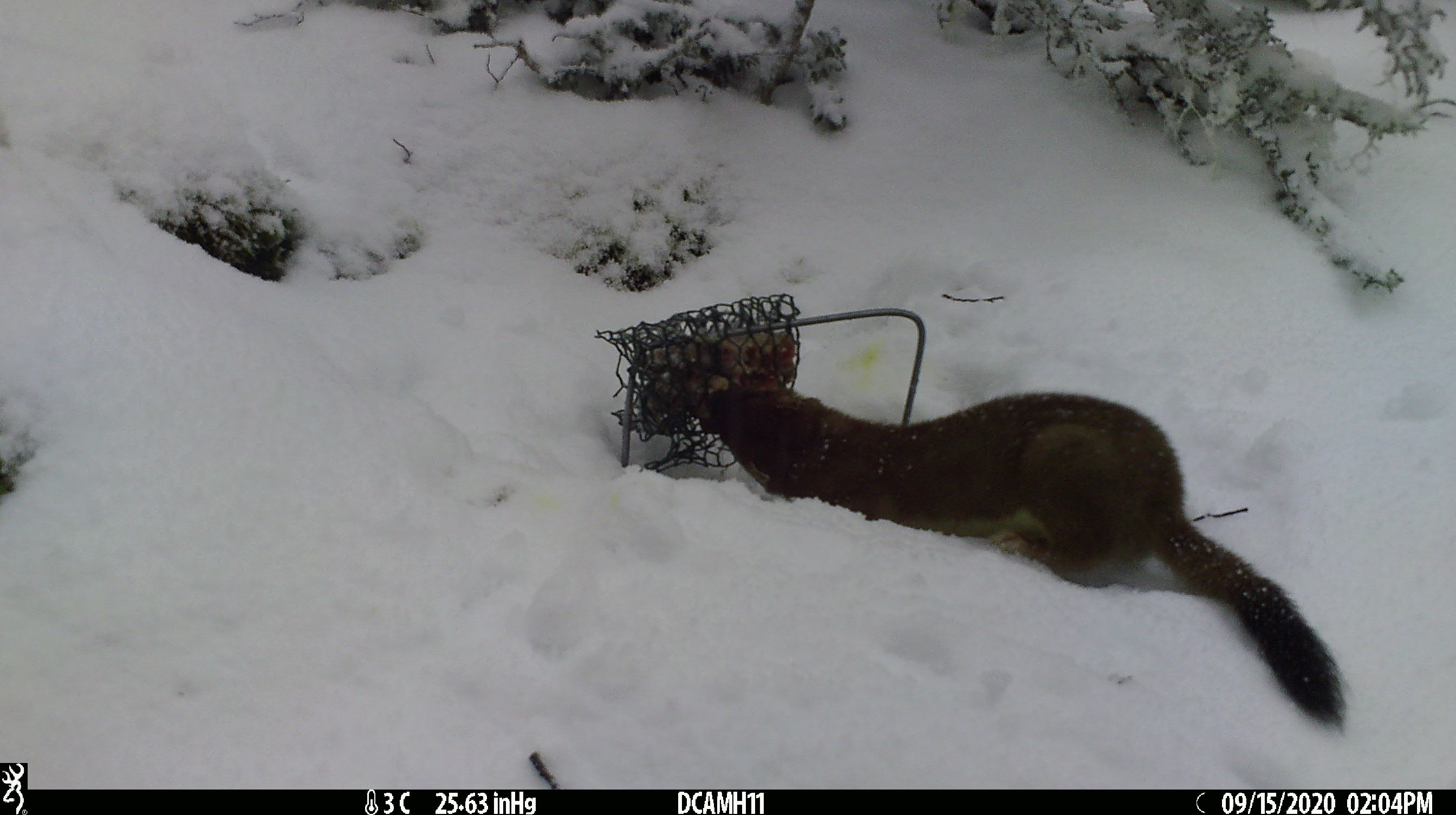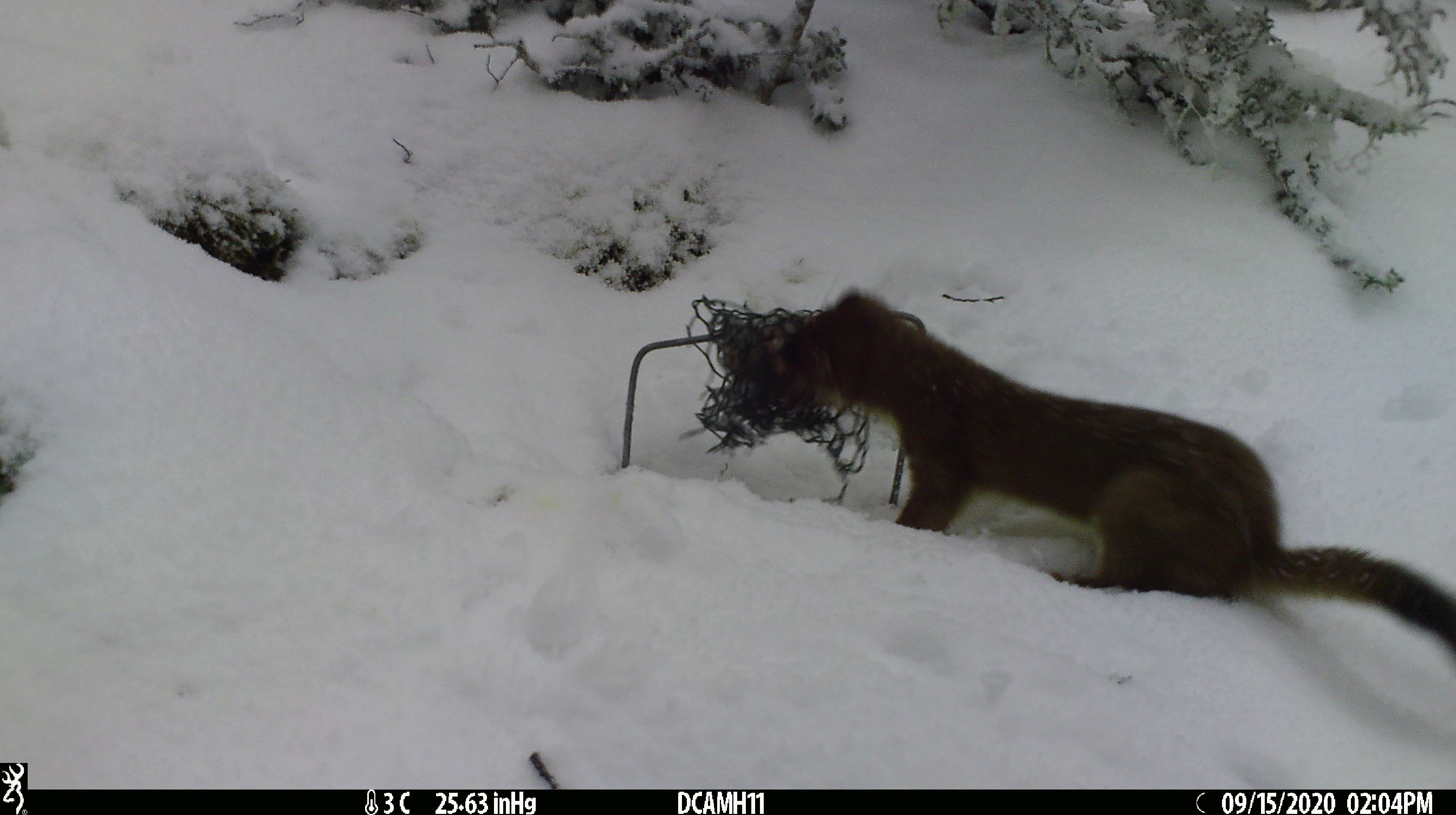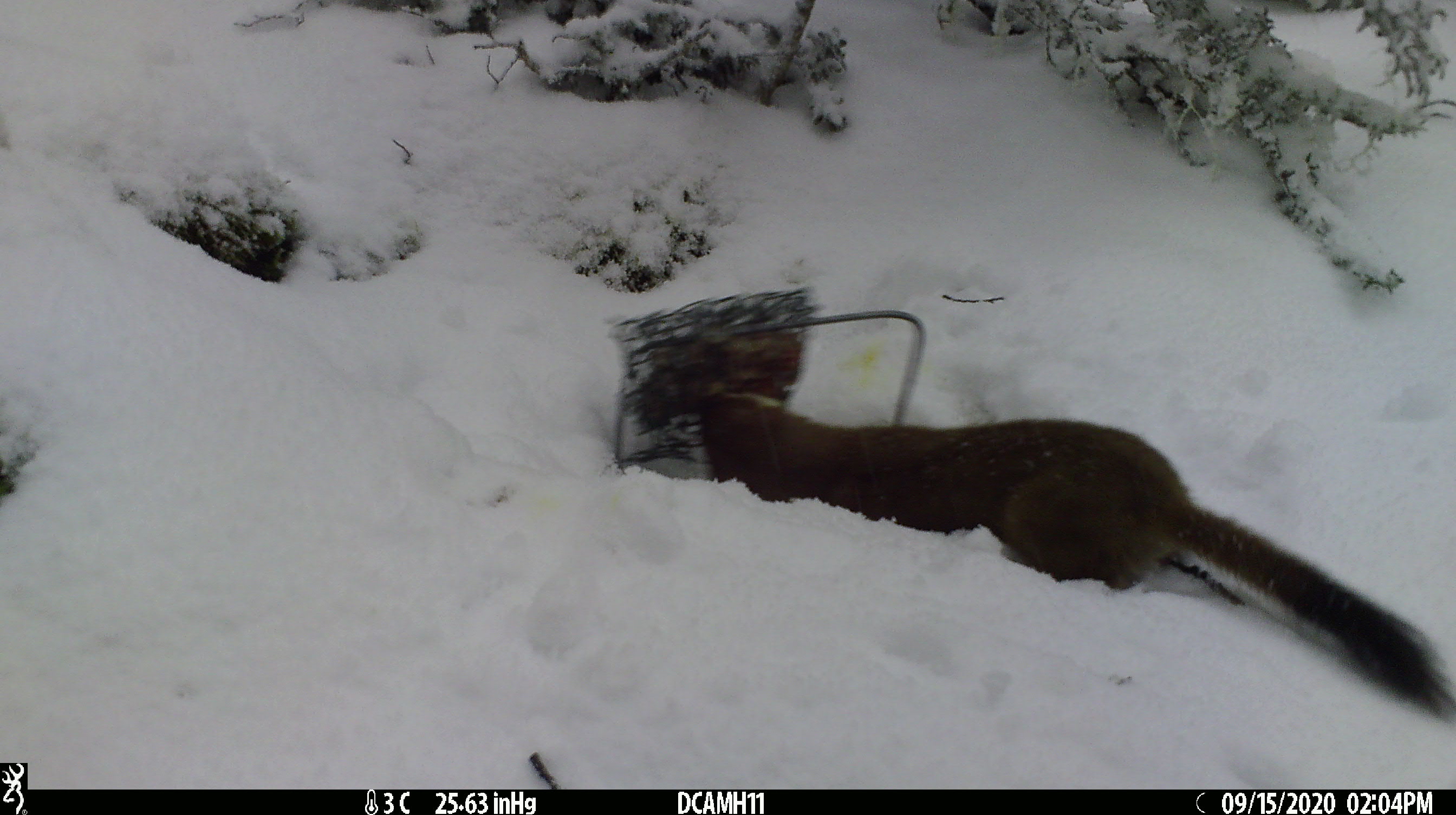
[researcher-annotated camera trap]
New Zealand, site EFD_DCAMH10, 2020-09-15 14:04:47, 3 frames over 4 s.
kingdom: Animalia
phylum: Chordata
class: Mammalia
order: Carnivora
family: Mustelidae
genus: Mustela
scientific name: Mustela erminea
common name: stoat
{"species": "stoat (Mustela erminea)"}